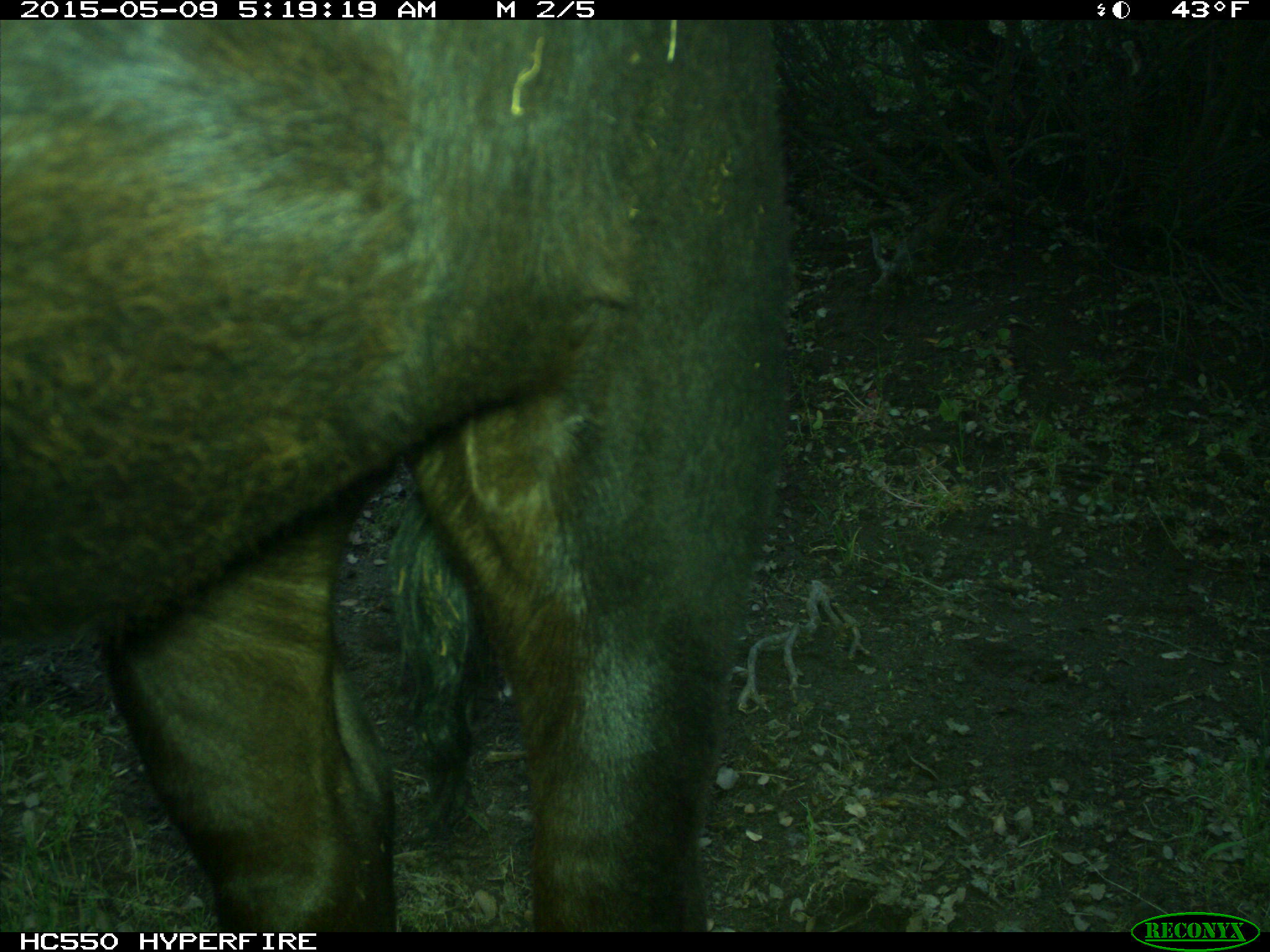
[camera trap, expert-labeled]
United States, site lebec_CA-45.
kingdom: Animalia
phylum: Chordata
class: Mammalia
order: Artiodactyla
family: Bovidae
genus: Bos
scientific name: Bos taurus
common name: domestic cow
Bos taurus (domestic cow).